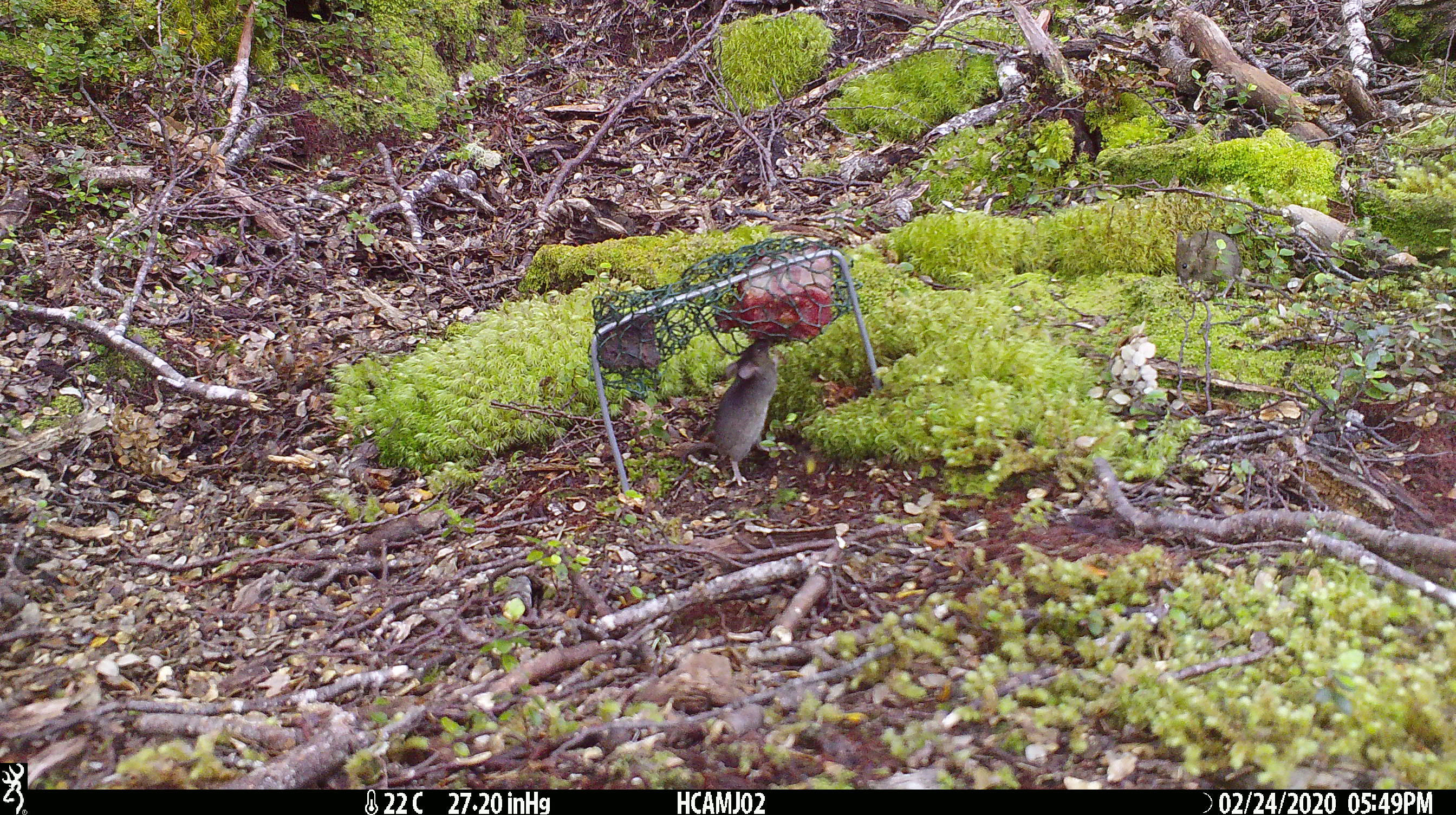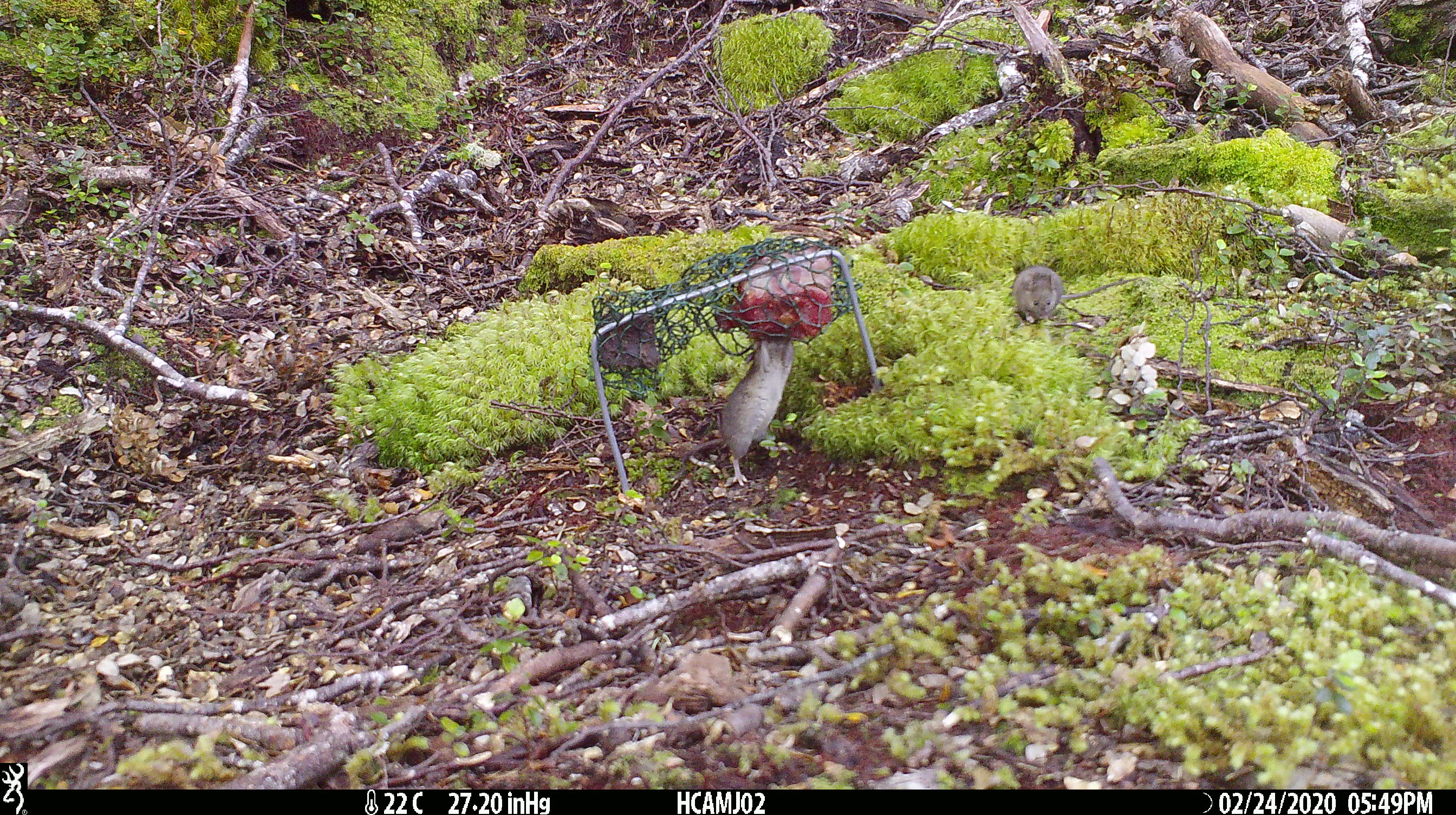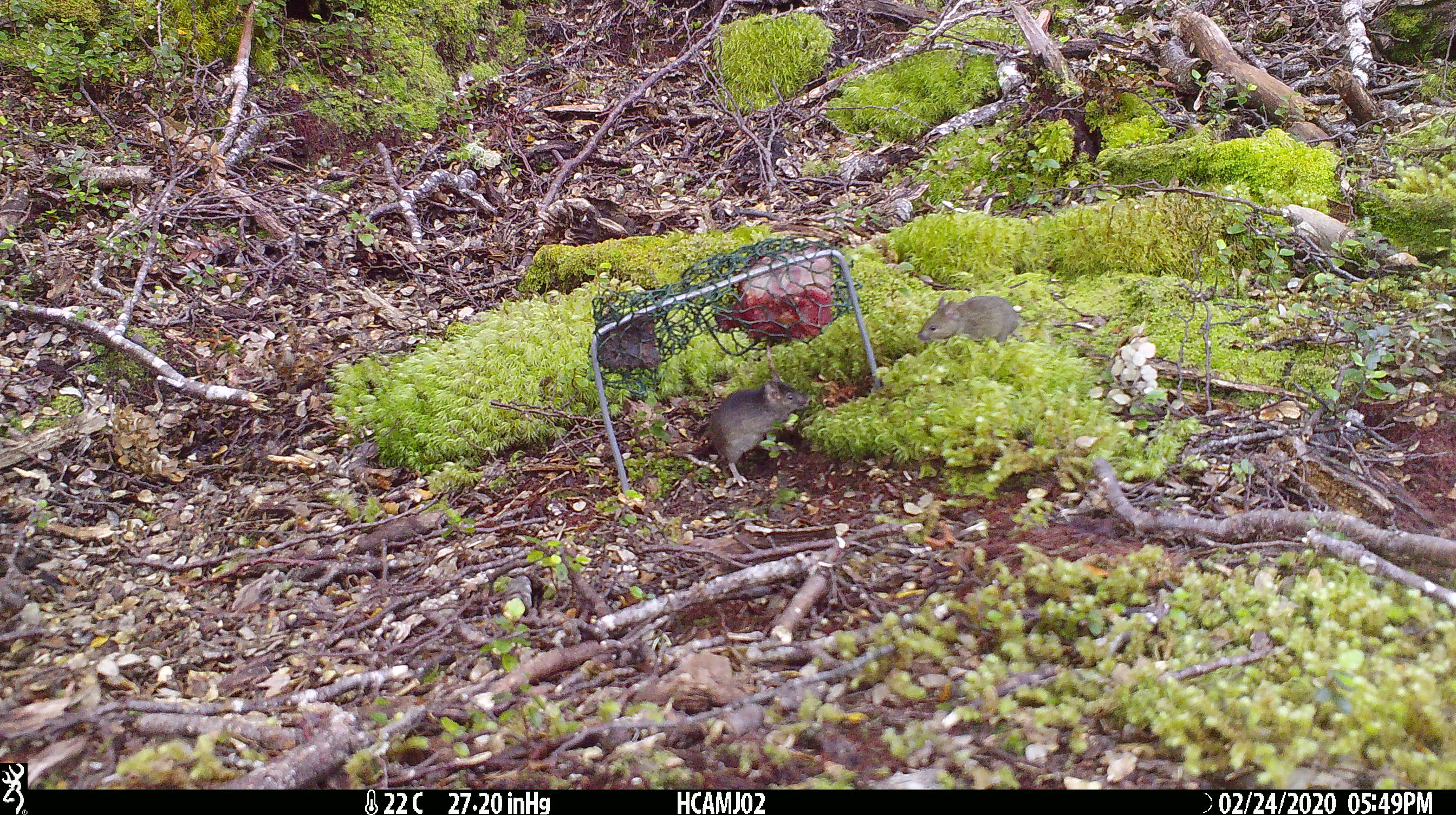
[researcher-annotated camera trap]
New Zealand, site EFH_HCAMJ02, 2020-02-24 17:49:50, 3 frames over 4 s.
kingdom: Animalia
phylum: Chordata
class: Mammalia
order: Rodentia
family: Muridae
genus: Mus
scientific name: Mus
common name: mouse